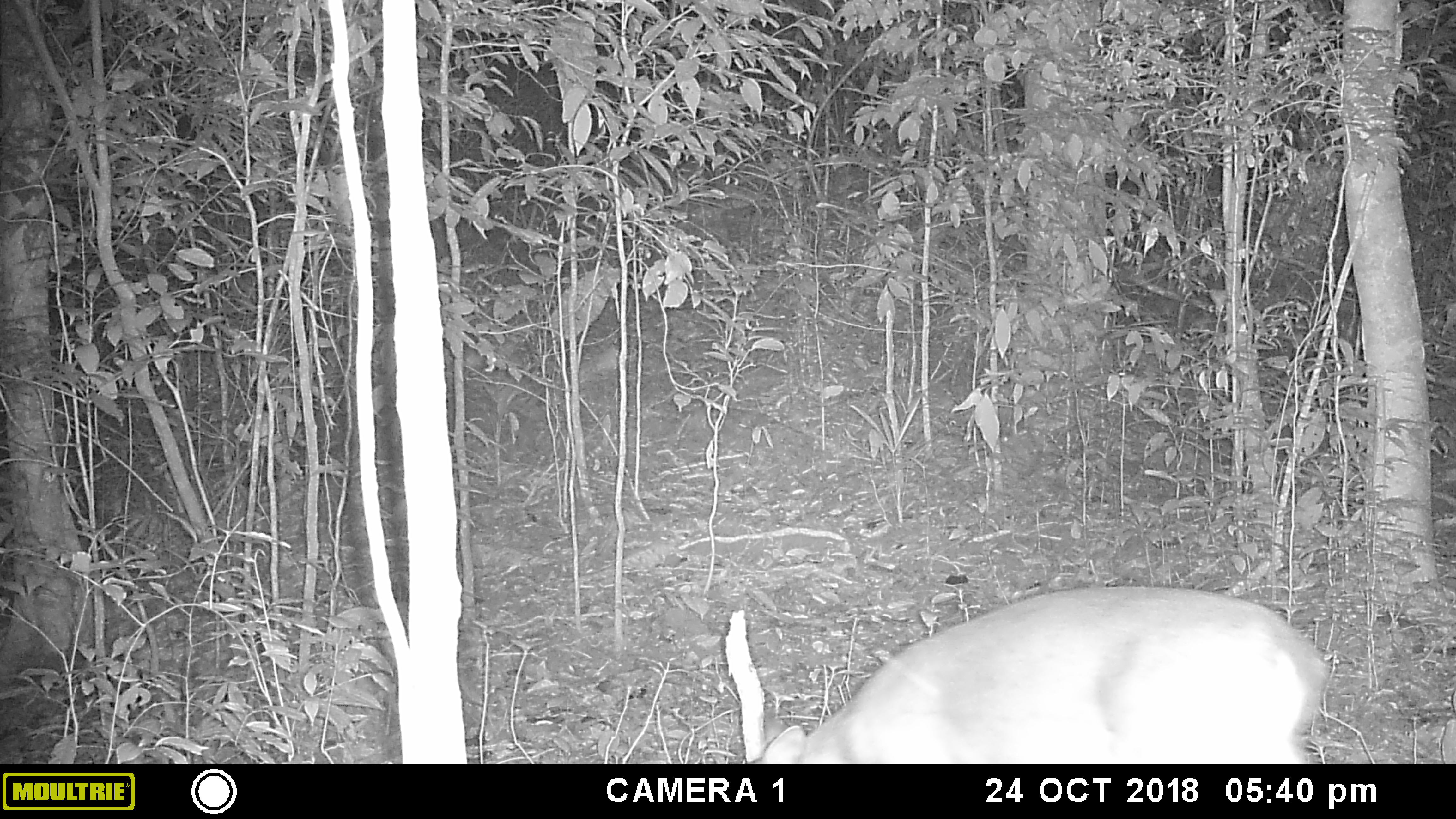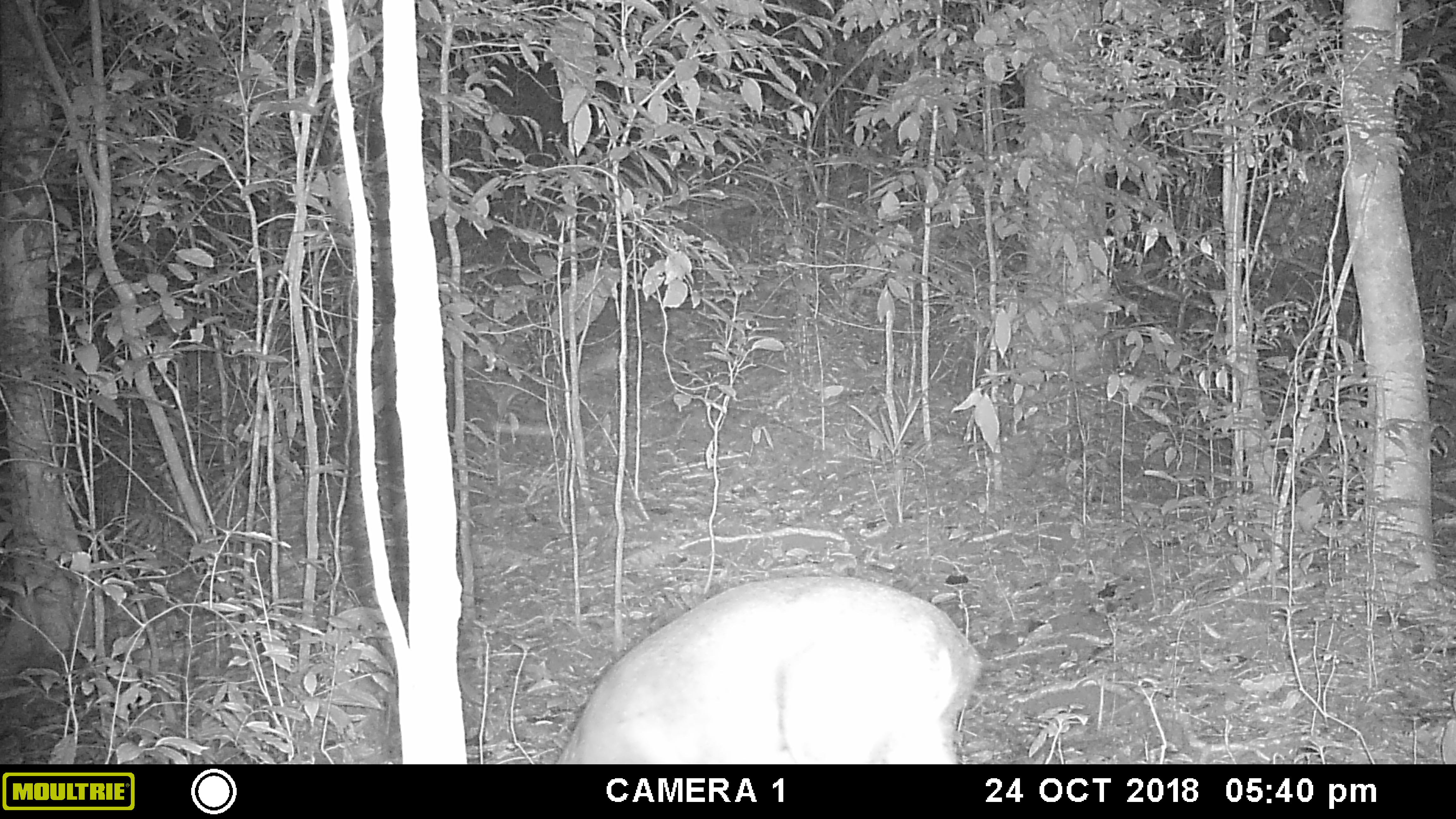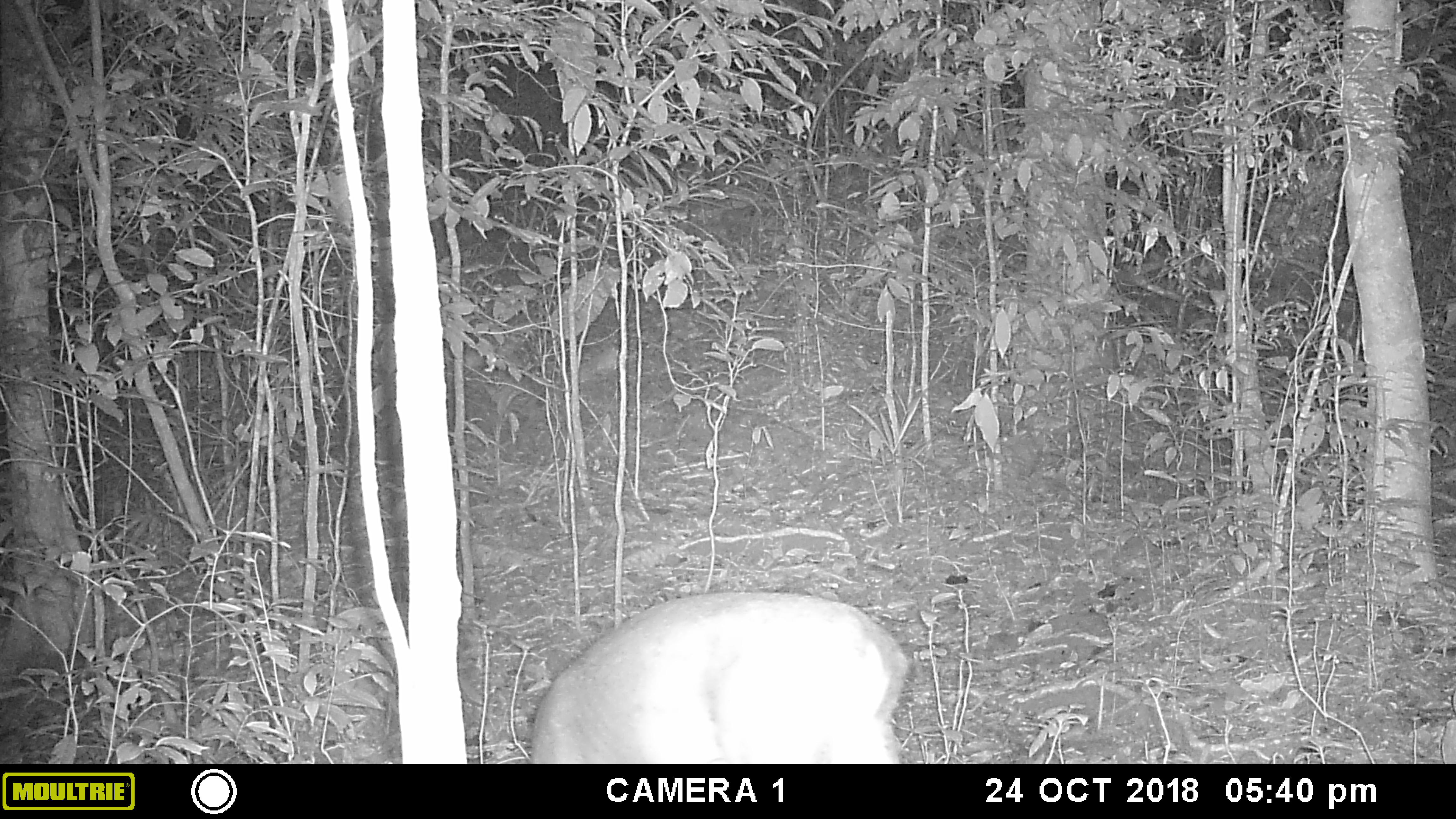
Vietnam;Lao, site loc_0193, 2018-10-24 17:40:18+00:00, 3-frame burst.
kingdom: Animalia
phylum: Chordata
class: Mammalia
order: Artiodactyla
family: Cervidae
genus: Muntiacus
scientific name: Muntiacus vuquangensis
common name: large-antlered muntjac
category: large antlered muntjac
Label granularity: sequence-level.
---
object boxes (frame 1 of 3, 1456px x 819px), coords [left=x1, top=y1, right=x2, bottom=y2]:
large antlered muntjac: [left=759, top=583, right=1331, bottom=763]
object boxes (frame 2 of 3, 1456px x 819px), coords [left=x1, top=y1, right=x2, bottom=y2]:
large antlered muntjac: [left=553, top=573, right=981, bottom=763]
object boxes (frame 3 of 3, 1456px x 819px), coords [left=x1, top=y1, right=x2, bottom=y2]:
large antlered muntjac: [left=528, top=589, right=911, bottom=761]